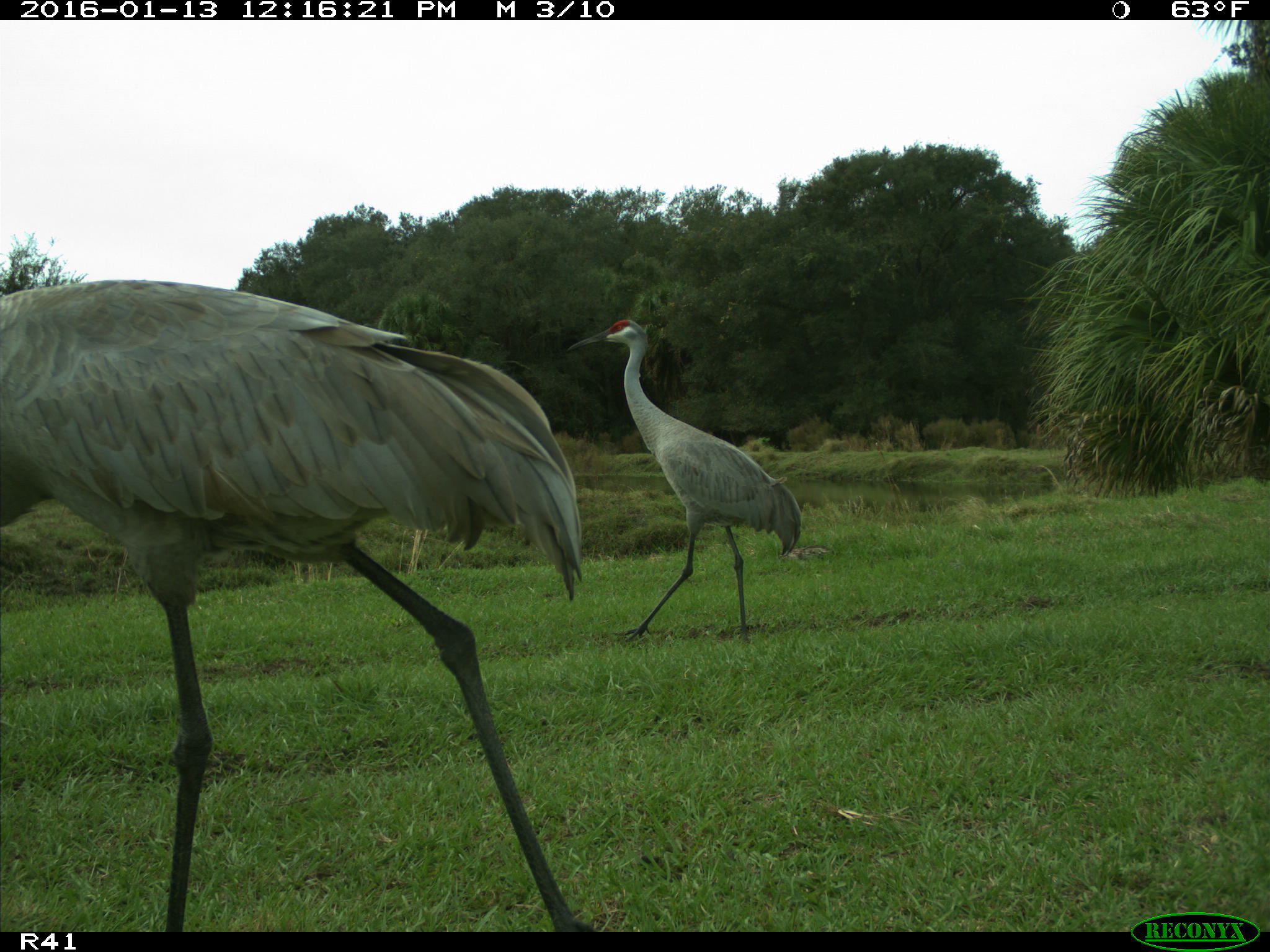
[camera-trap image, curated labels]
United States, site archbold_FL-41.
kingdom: Animalia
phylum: Chordata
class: Aves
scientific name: Aves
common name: birds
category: unidentified bird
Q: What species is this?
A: Unidentified bird (birds) (Aves).